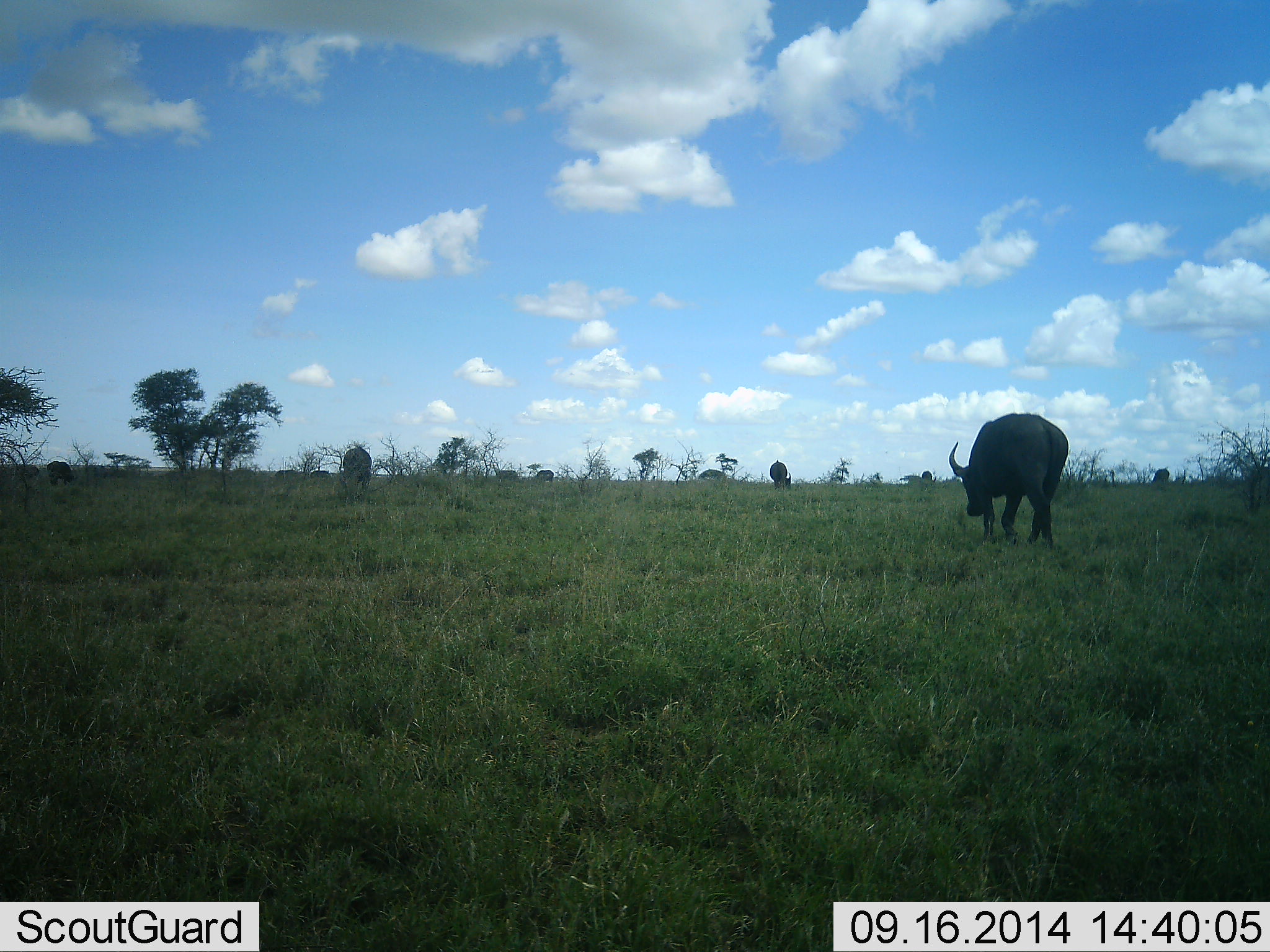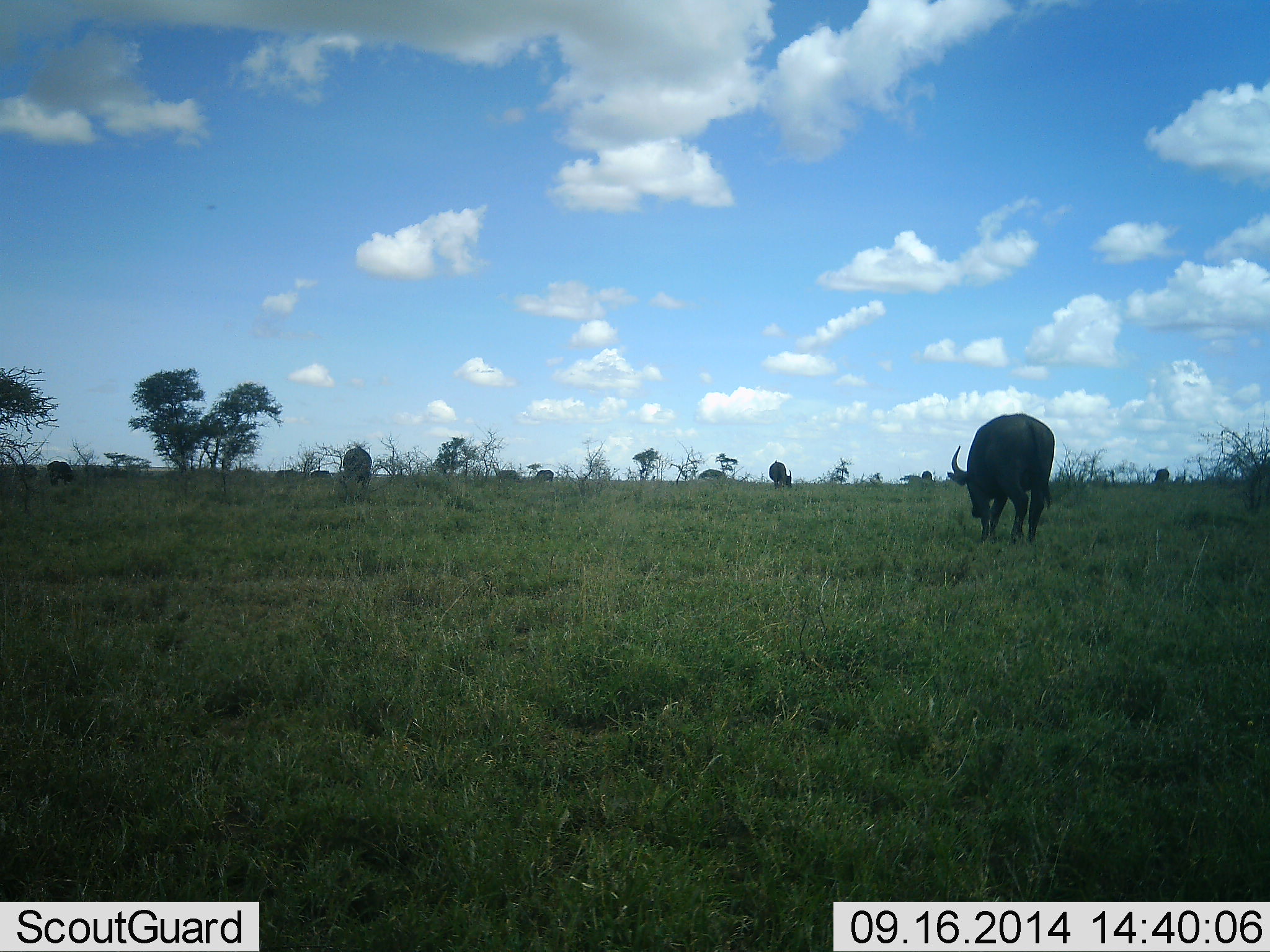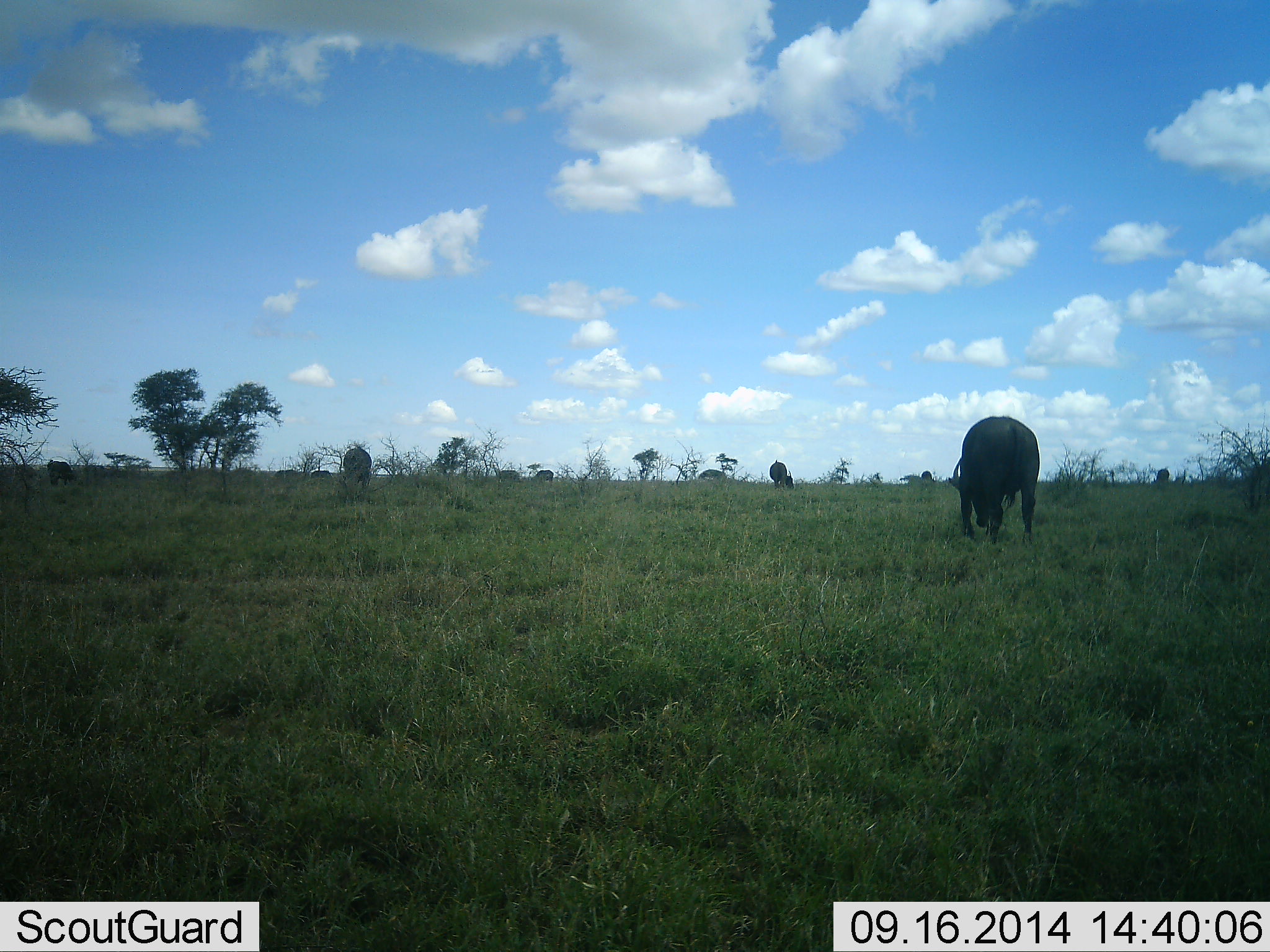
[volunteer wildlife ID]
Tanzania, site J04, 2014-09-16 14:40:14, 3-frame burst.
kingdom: Animalia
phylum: Chordata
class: Mammalia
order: Artiodactyla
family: Bovidae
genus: Syncerus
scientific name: Syncerus caffer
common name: cape buffalo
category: buffalo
Buffalo (cape buffalo) (Syncerus caffer), count 4. Behavior (volunteer vote fractions): standing 20%, resting 0%, moving 30%, interacting 0%. Young present (vote fraction): 0%. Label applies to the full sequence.